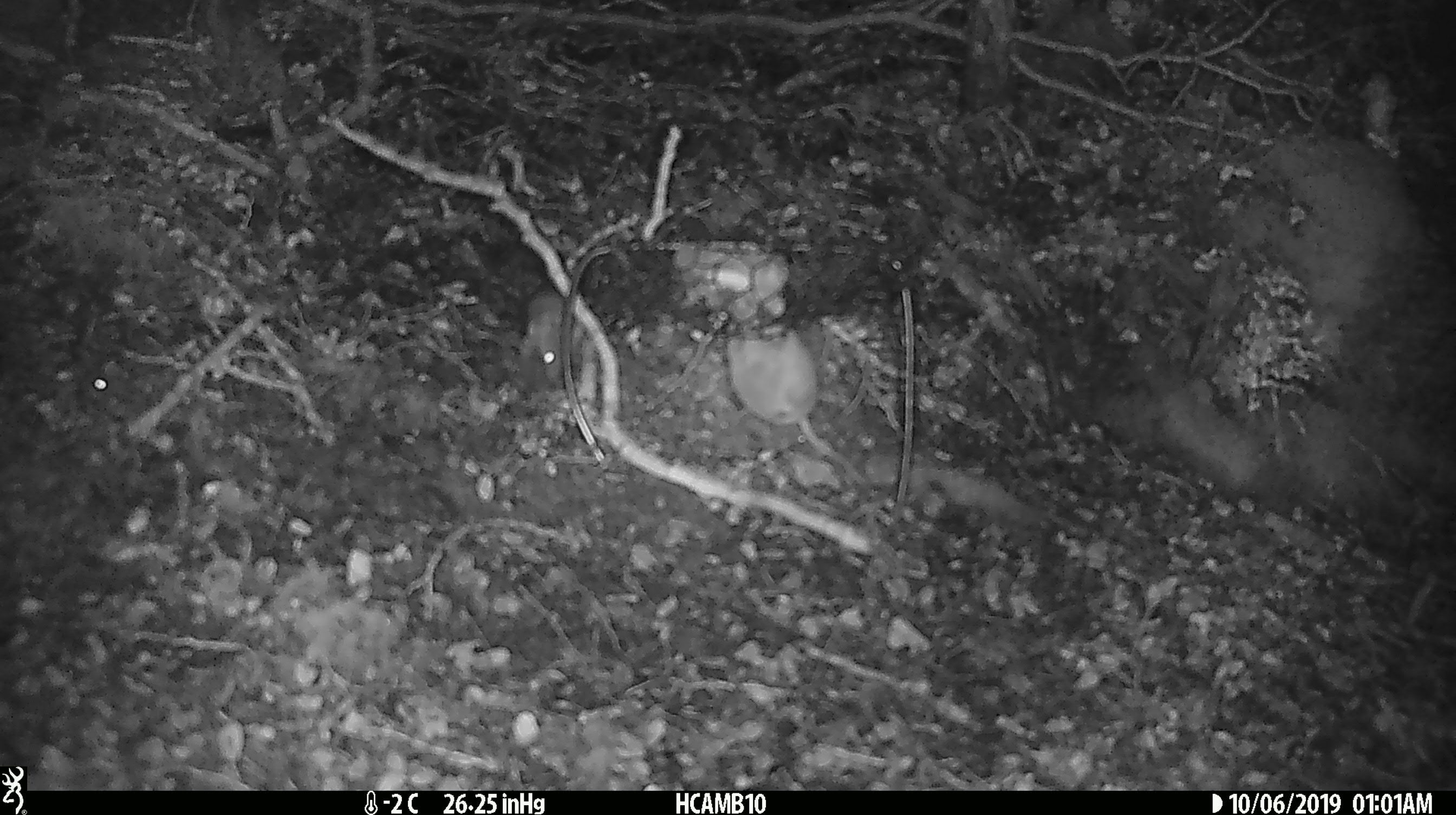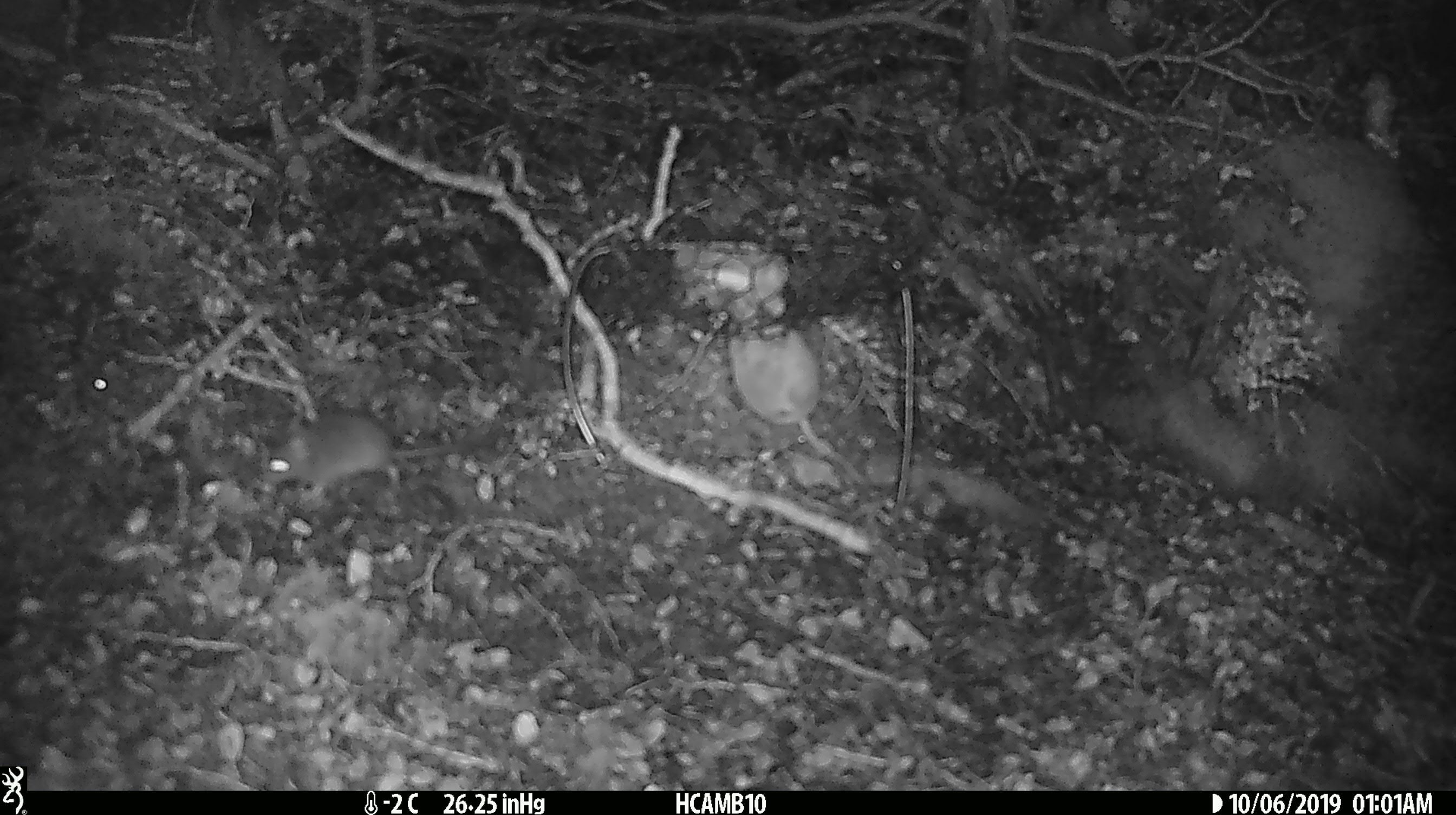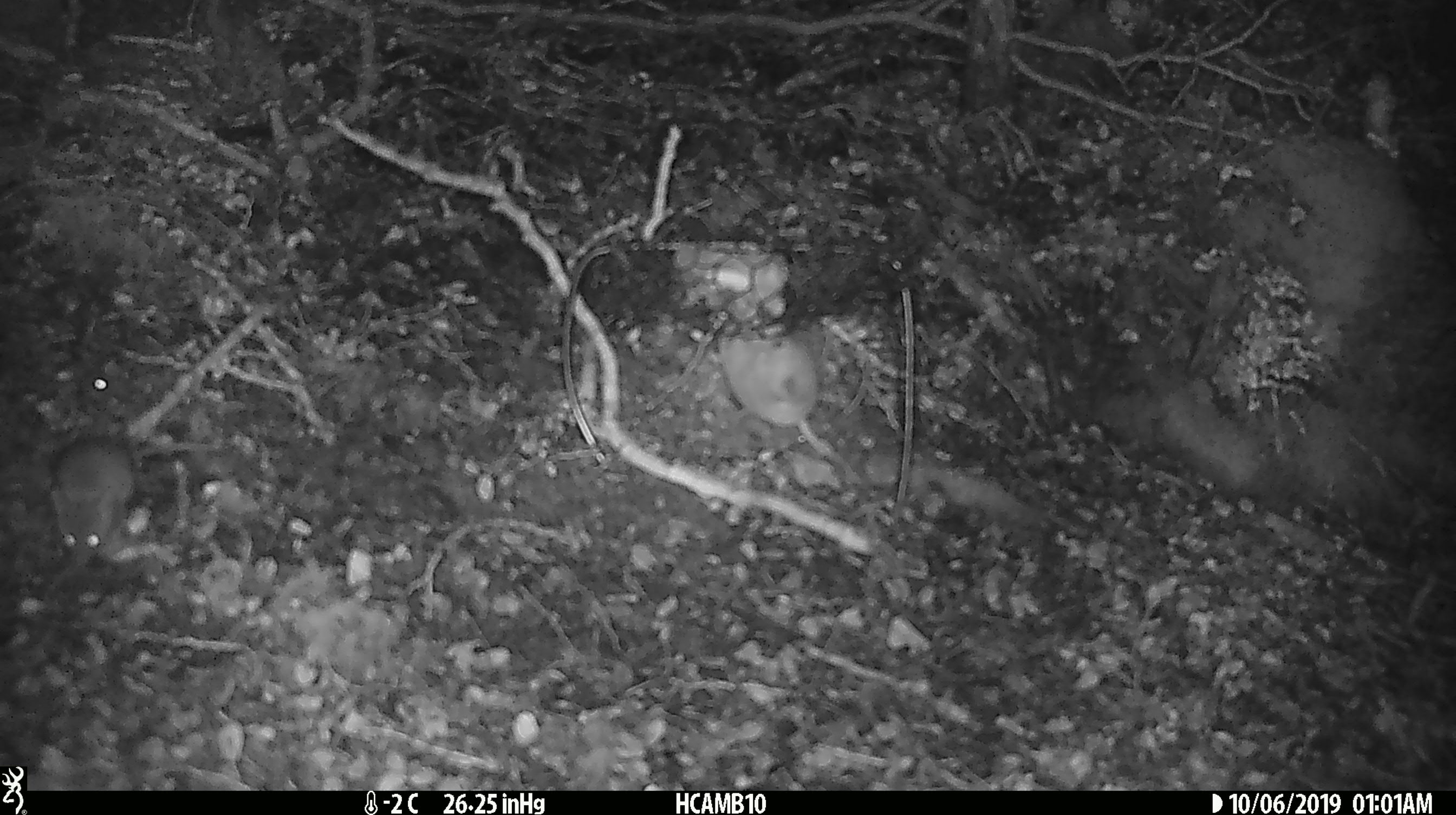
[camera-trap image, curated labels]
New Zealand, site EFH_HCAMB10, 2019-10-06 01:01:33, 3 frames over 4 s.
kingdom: Animalia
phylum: Chordata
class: Mammalia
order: Rodentia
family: Muridae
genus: Mus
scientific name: Mus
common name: mouse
Mouse (Mus).